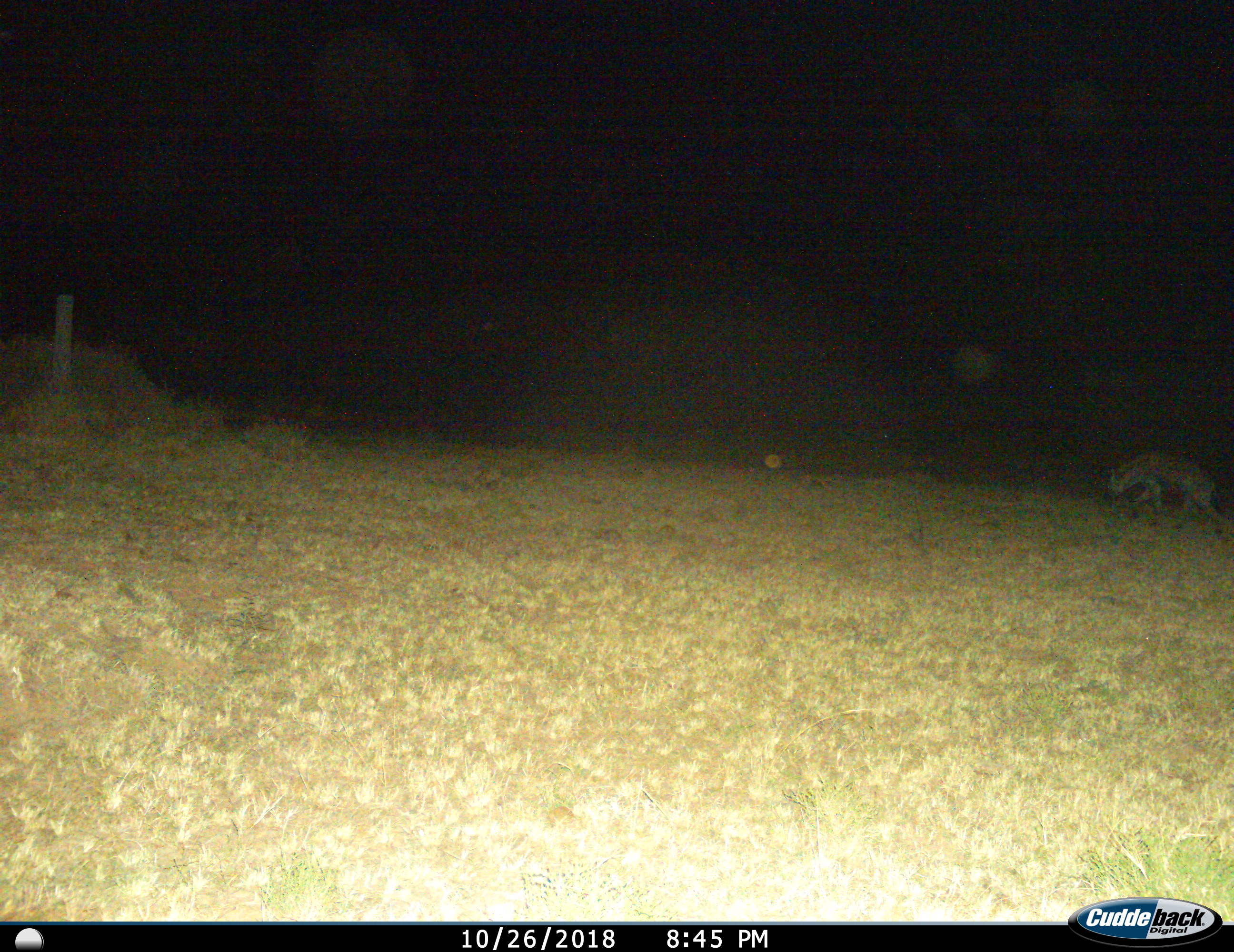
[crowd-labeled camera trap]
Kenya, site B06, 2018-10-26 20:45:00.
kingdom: Animalia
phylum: Chordata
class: Mammalia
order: Carnivora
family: Hyaenidae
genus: Crocuta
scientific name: Crocuta crocuta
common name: spotted hyena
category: hyenaspotted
Hyenaspotted (spotted hyena) (Crocuta crocuta), count 1. Behavior (volunteer vote fractions): standing 0%, resting 0%, moving 100%, interacting 0%. Young present (vote fraction): 0%. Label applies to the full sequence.